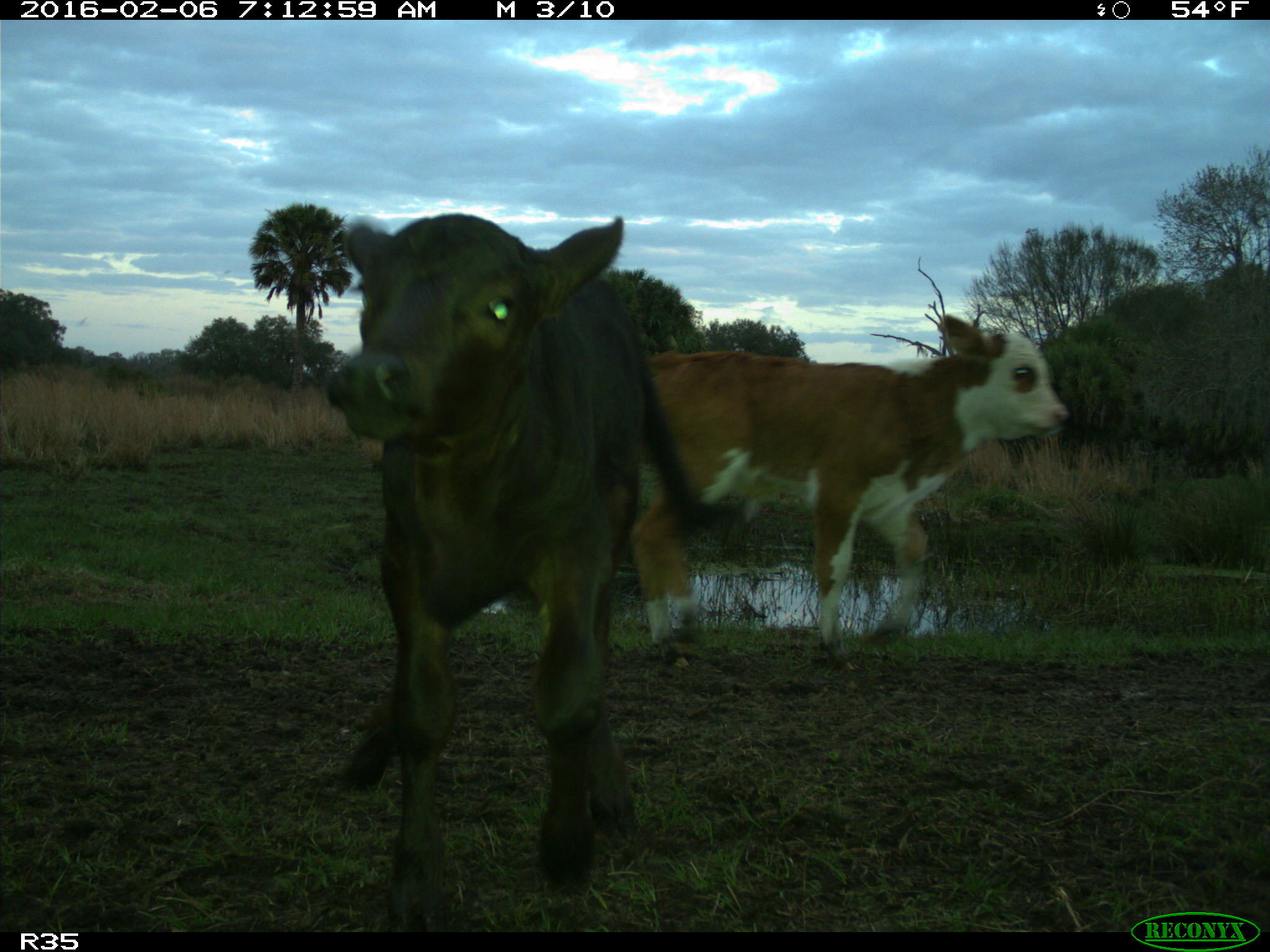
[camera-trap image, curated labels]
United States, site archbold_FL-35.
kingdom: Animalia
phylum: Chordata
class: Mammalia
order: Artiodactyla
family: Bovidae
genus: Bos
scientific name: Bos taurus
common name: domestic cow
Bos taurus (domestic cow).